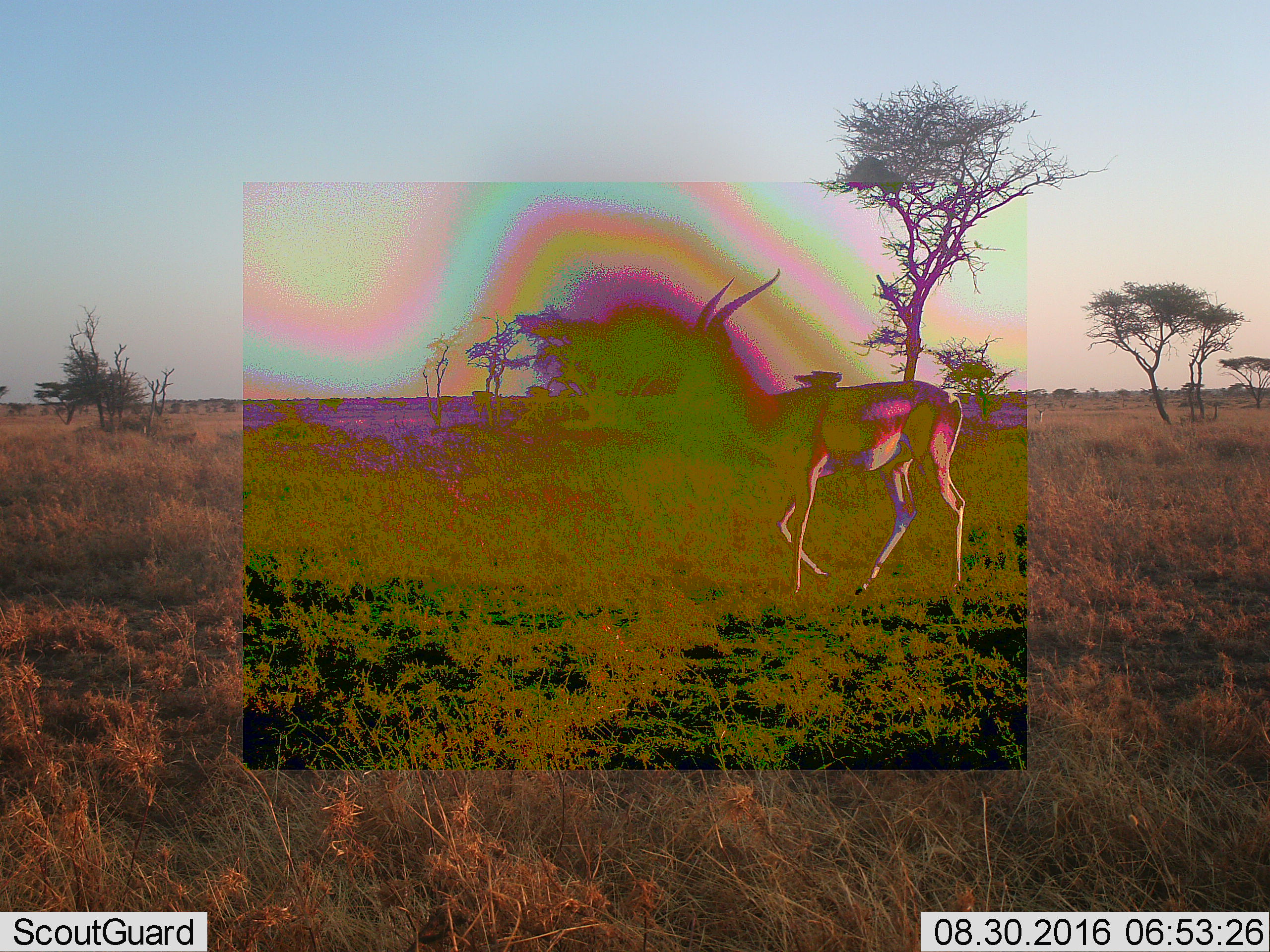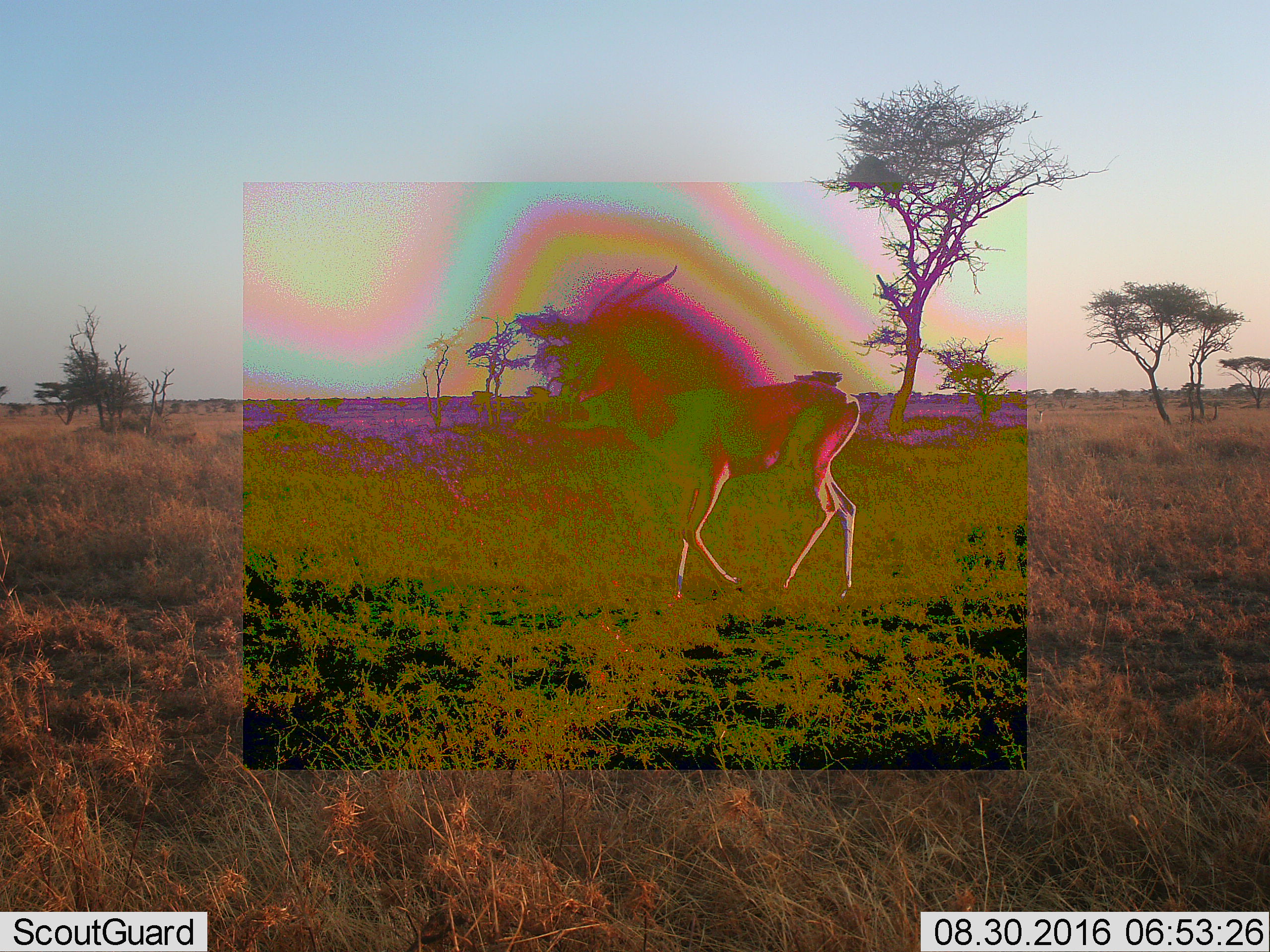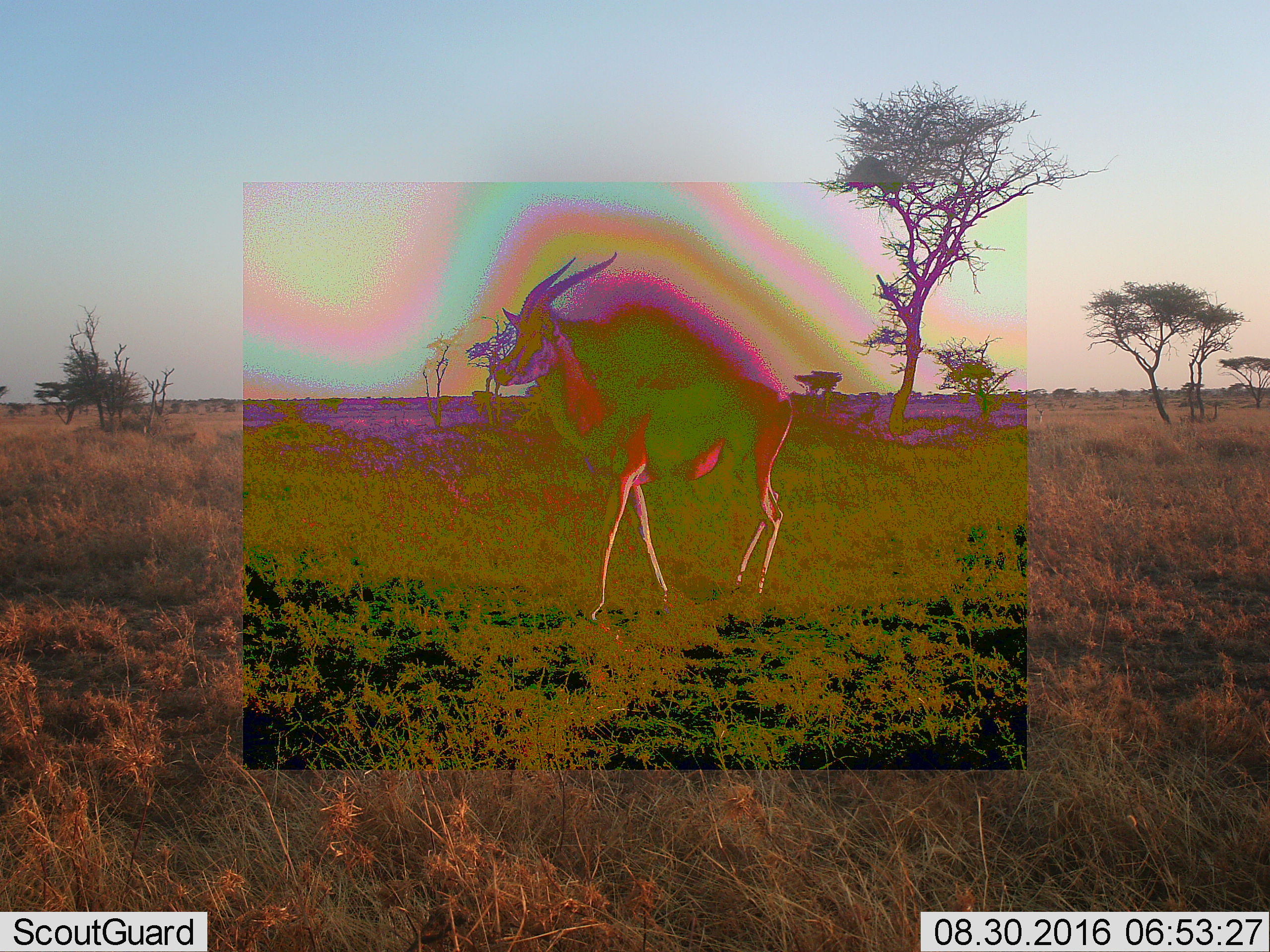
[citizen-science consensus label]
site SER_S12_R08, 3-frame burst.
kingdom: Animalia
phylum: Chordata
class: Mammalia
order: Artiodactyla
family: Bovidae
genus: Nanger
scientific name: Nanger granti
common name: grant's gazelle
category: gazellegrants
Gazellegrants (grant's gazelle) (Nanger granti), count 1. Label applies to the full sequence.